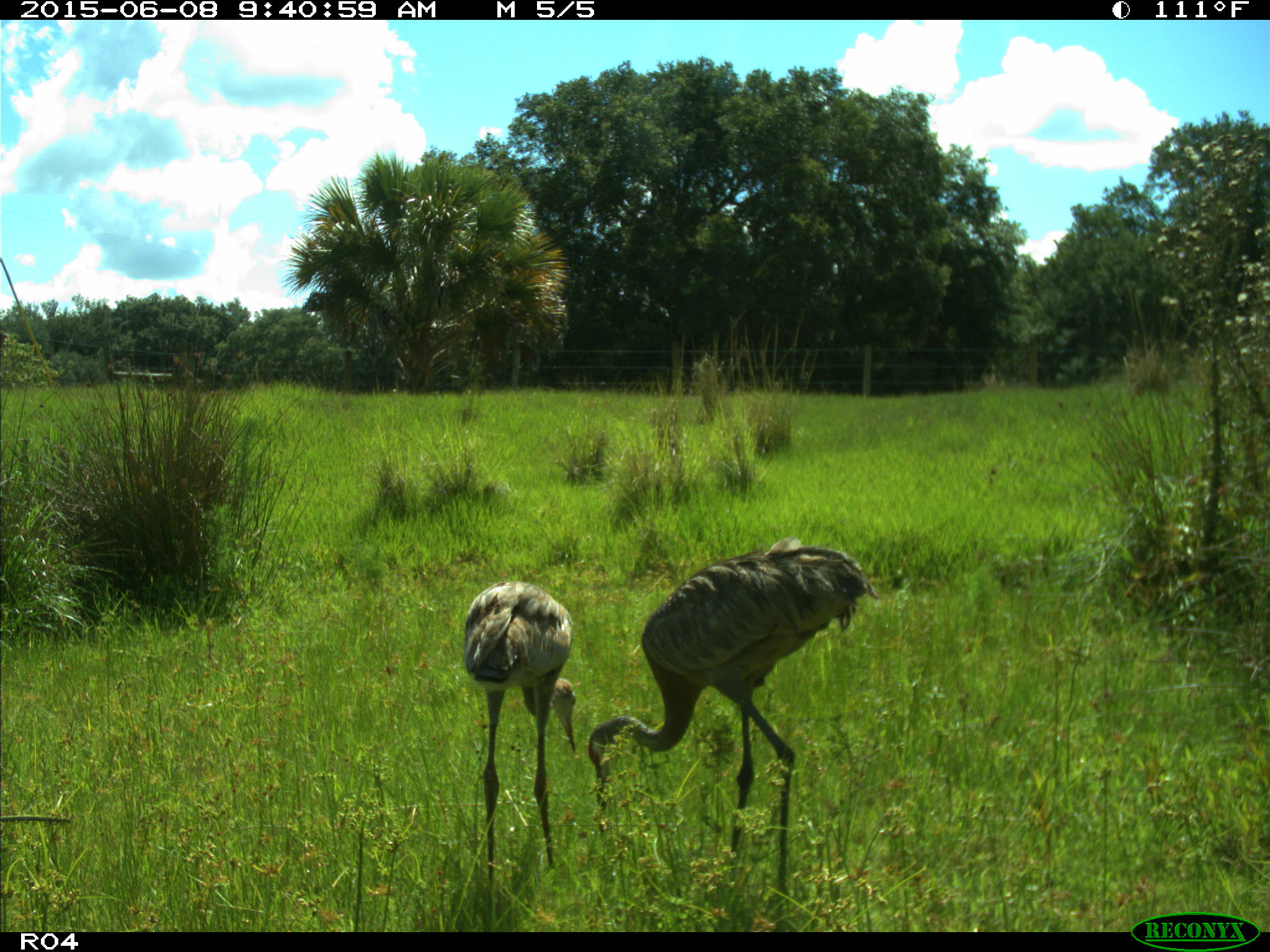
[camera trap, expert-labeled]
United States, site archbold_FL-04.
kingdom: Animalia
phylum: Chordata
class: Aves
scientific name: Aves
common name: birds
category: unidentified bird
Unidentified bird (birds) (Aves).